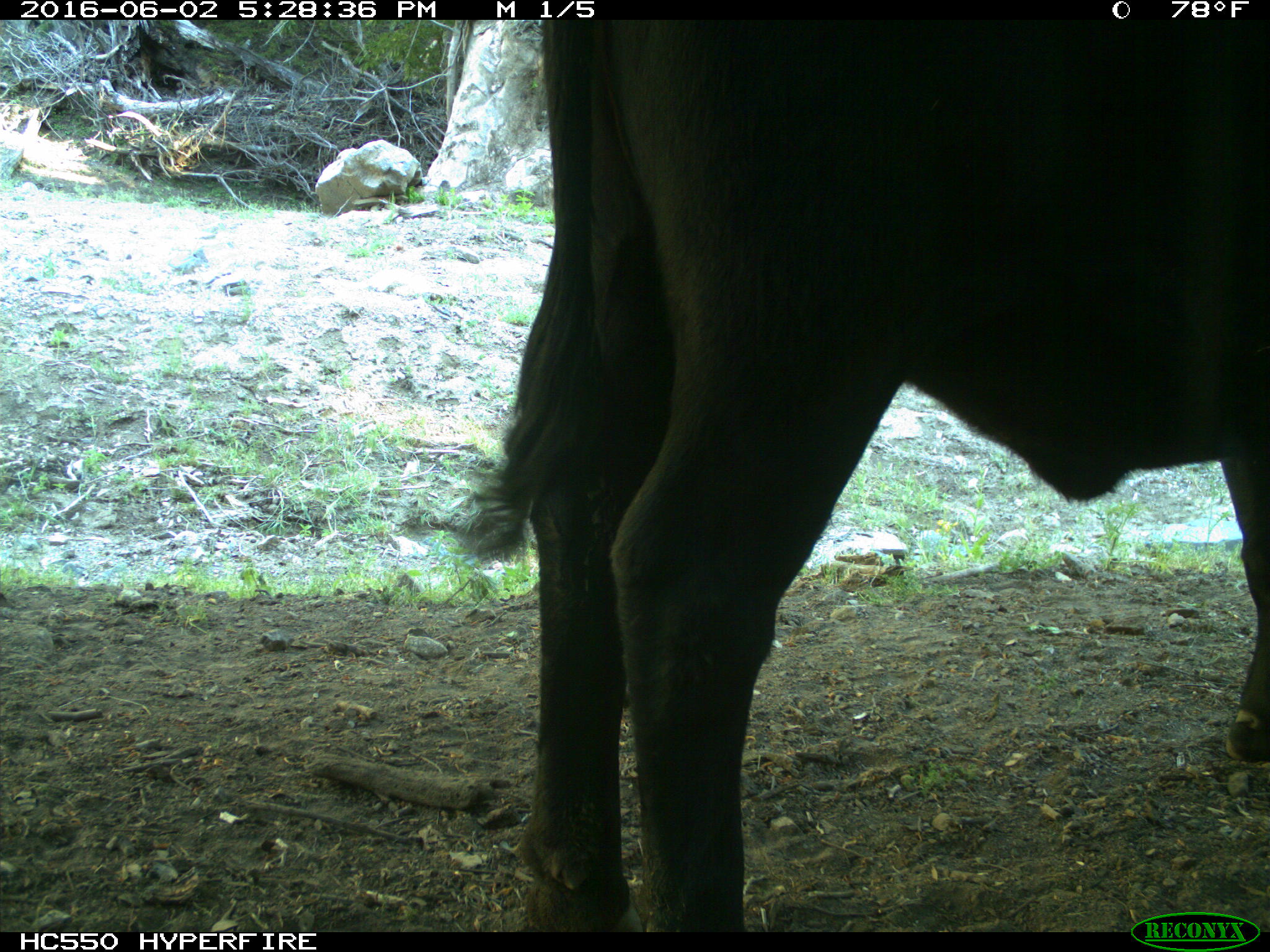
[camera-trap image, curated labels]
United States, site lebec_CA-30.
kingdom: Animalia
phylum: Chordata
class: Mammalia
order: Artiodactyla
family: Bovidae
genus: Bos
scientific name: Bos taurus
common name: domestic cow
Bos taurus (domestic cow).